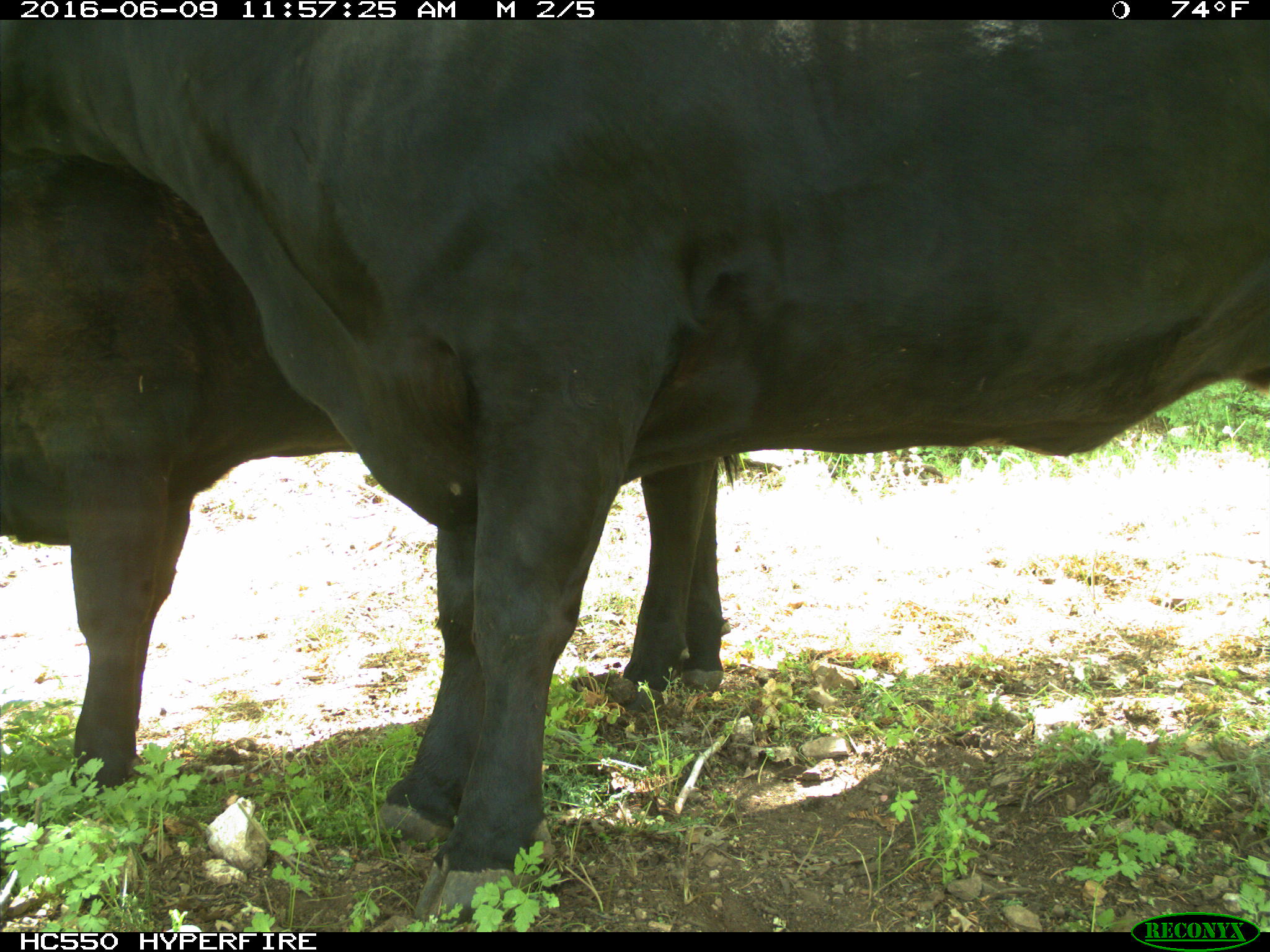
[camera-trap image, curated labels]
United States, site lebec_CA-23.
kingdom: Animalia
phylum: Chordata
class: Mammalia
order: Artiodactyla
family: Bovidae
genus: Bos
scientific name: Bos taurus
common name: domestic cow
Bos taurus (domestic cow).